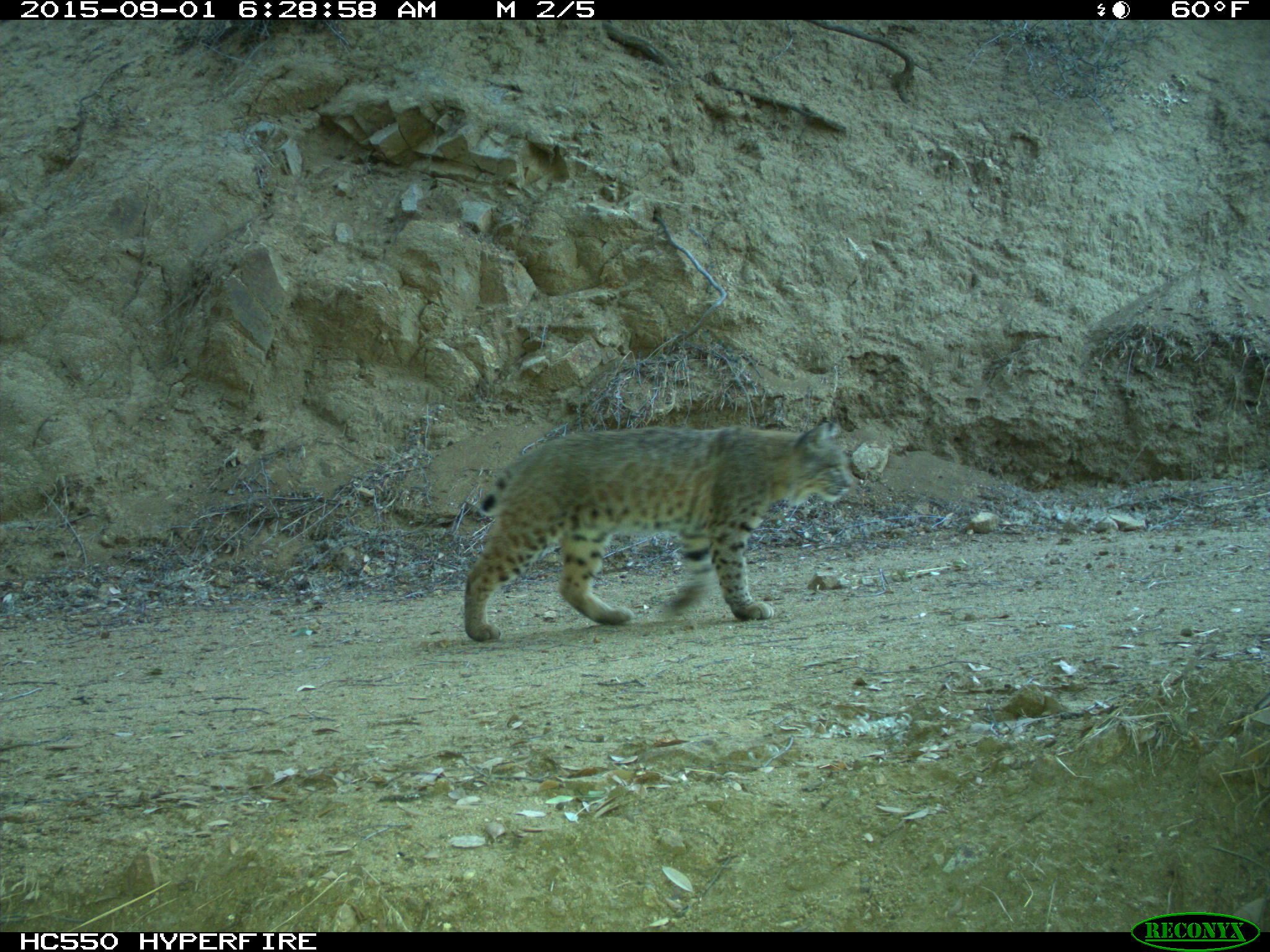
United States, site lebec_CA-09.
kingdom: Animalia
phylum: Chordata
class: Mammalia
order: Carnivora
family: Felidae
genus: Lynx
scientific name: Lynx rufus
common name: bobcat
Lynx rufus (bobcat).